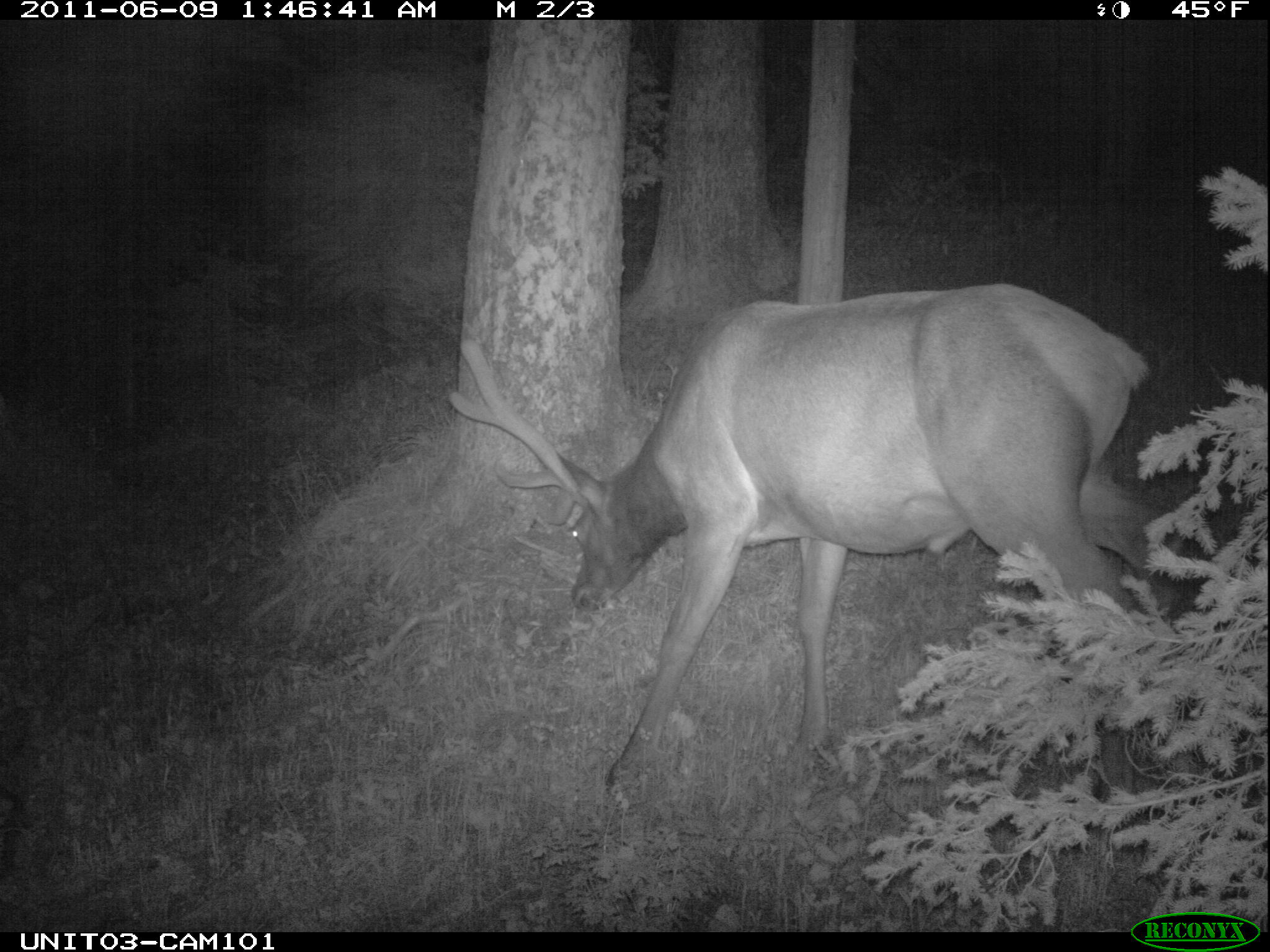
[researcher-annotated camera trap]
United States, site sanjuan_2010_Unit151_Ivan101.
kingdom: Animalia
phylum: Chordata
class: Mammalia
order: Artiodactyla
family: Cervidae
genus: Cervus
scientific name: Cervus elaphus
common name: red deer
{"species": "Cervus elaphus (red deer)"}